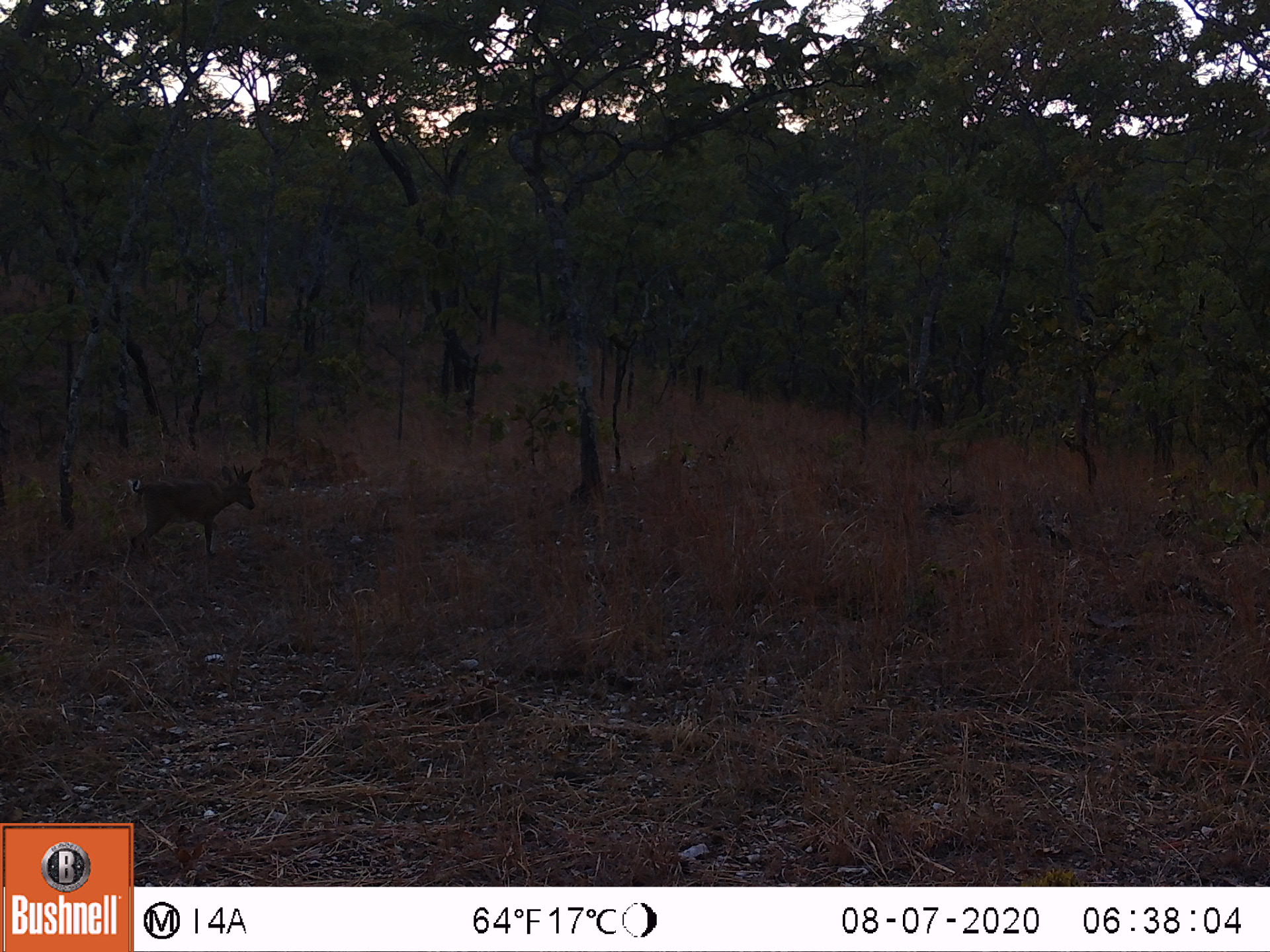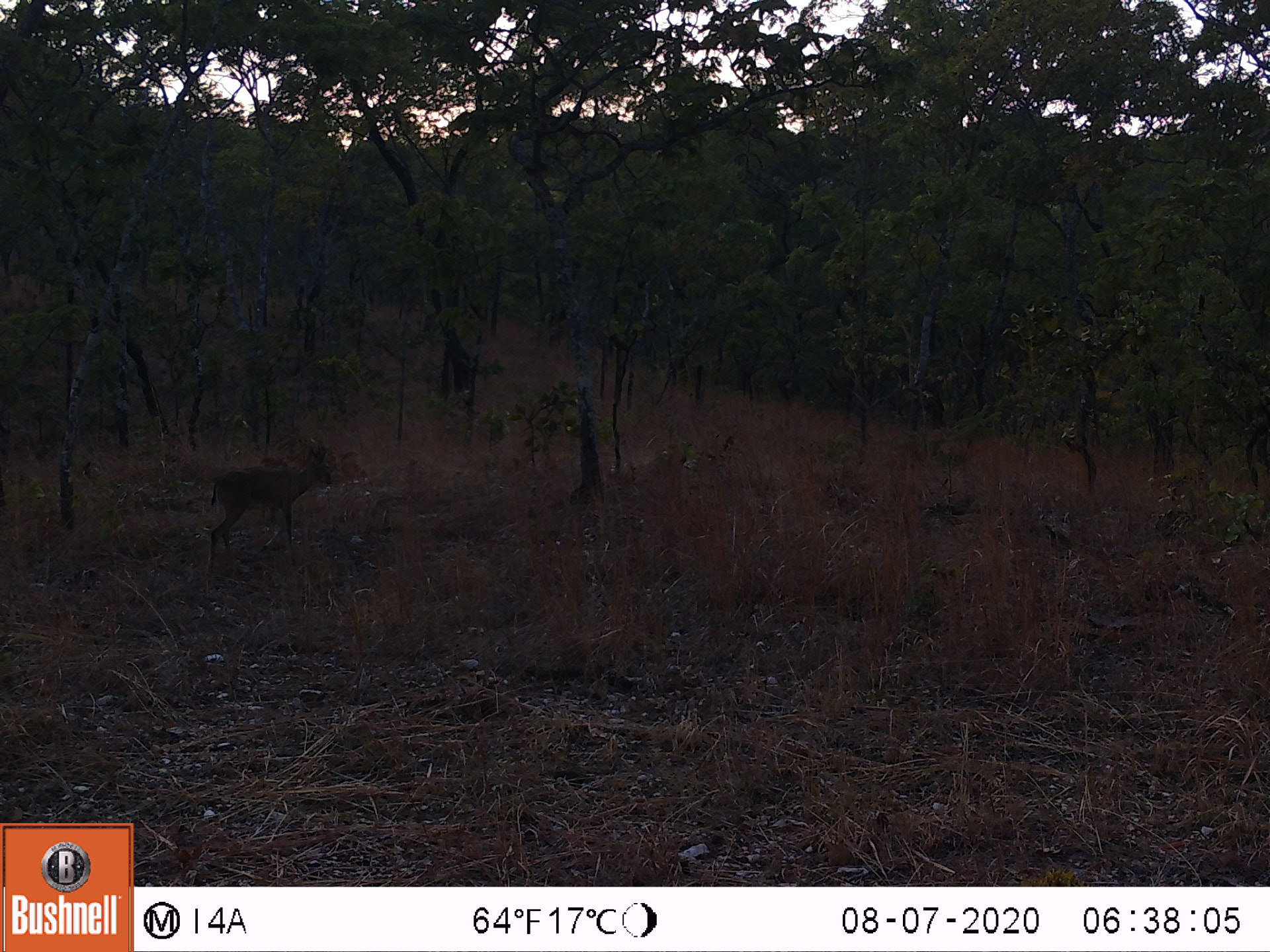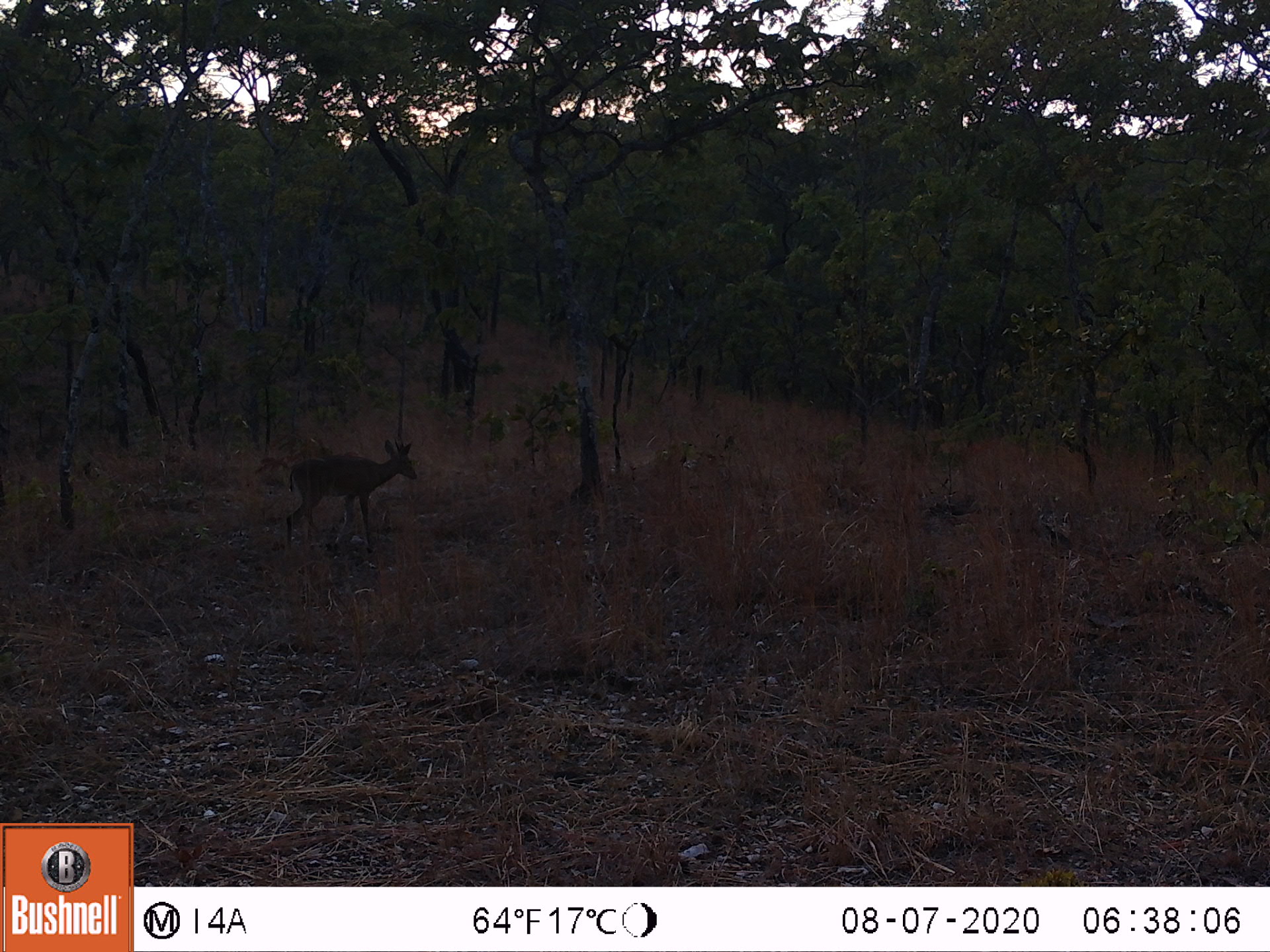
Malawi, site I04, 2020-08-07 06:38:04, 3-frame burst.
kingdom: Animalia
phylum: Chordata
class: Mammalia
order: Artiodactyla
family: Bovidae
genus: Sylvicapra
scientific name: Sylvicapra grimmia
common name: common duiker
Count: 1.